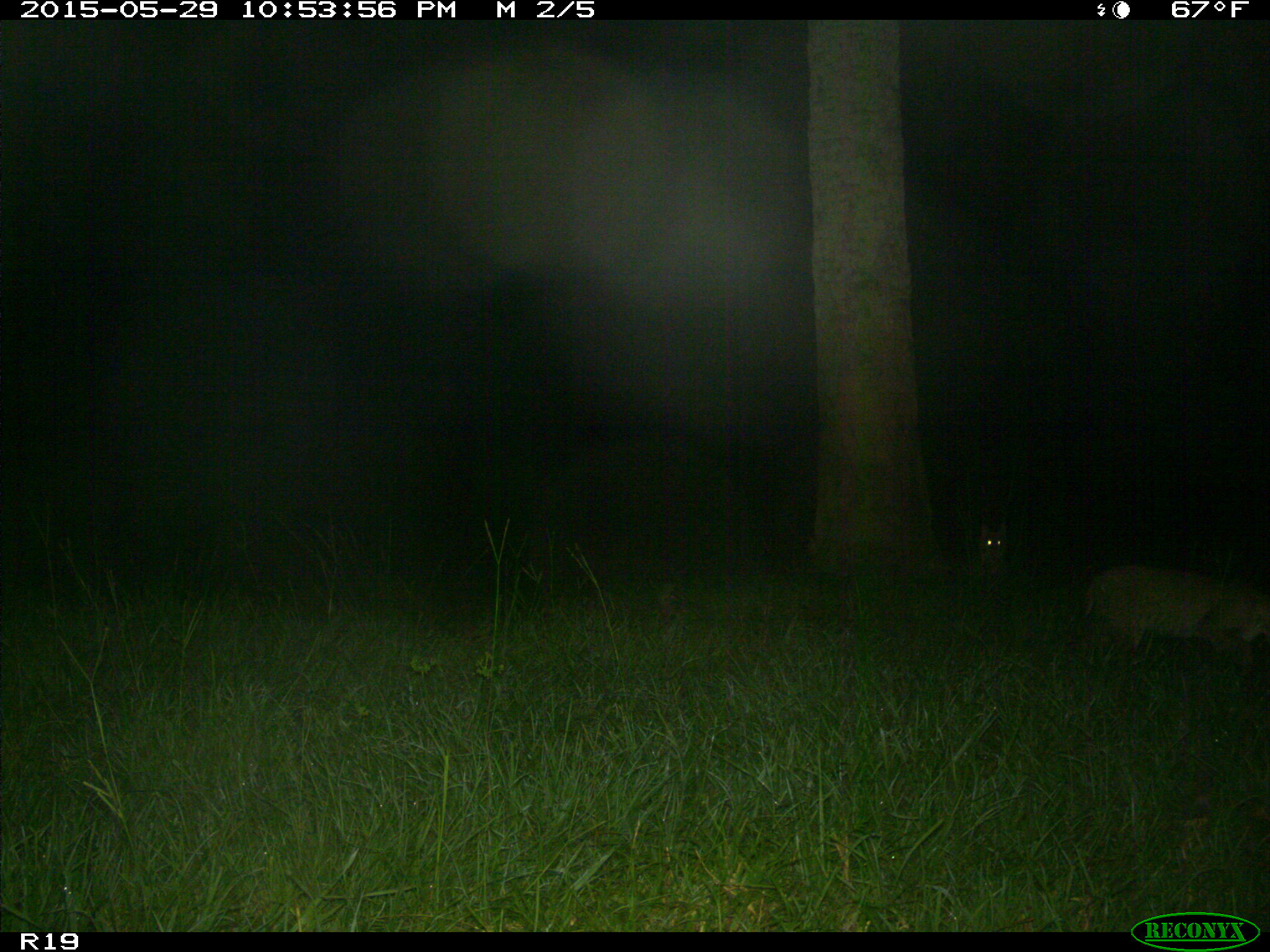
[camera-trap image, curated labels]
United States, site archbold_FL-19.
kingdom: Animalia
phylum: Chordata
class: Mammalia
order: Carnivora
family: Felidae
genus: Lynx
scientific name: Lynx rufus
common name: bobcat